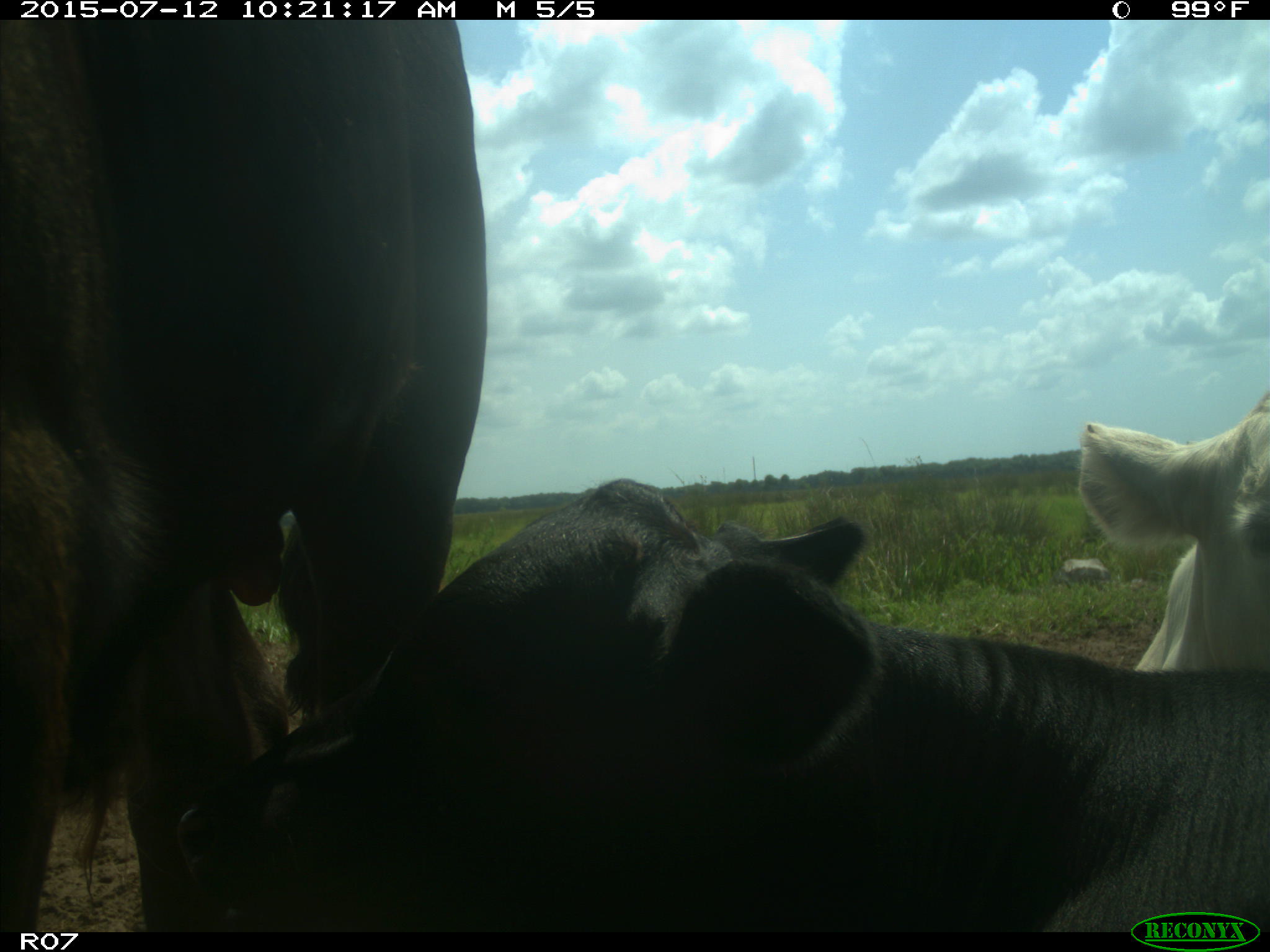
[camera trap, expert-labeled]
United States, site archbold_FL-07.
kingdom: Animalia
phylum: Chordata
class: Mammalia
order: Artiodactyla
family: Bovidae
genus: Bos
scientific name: Bos taurus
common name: domestic cow